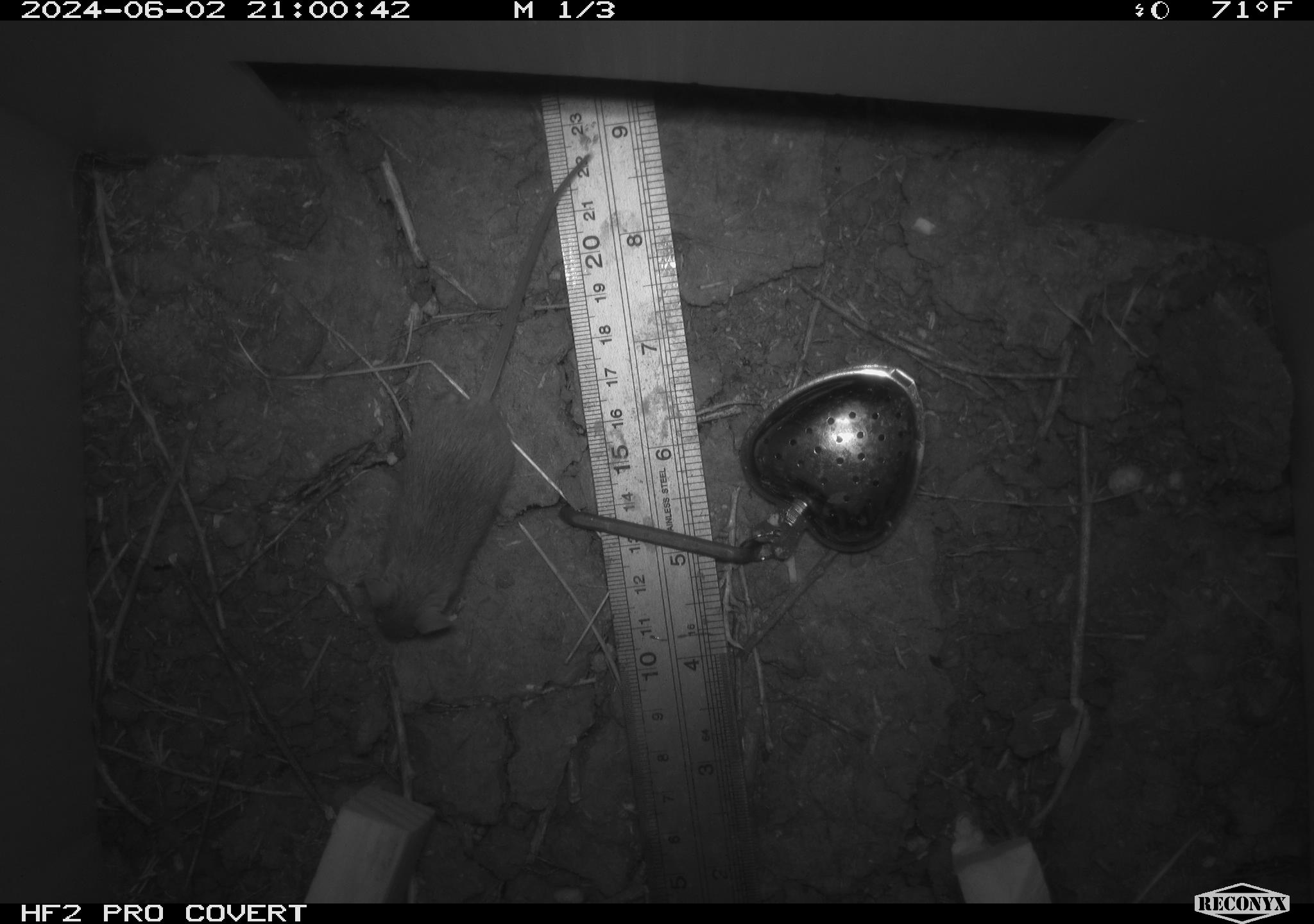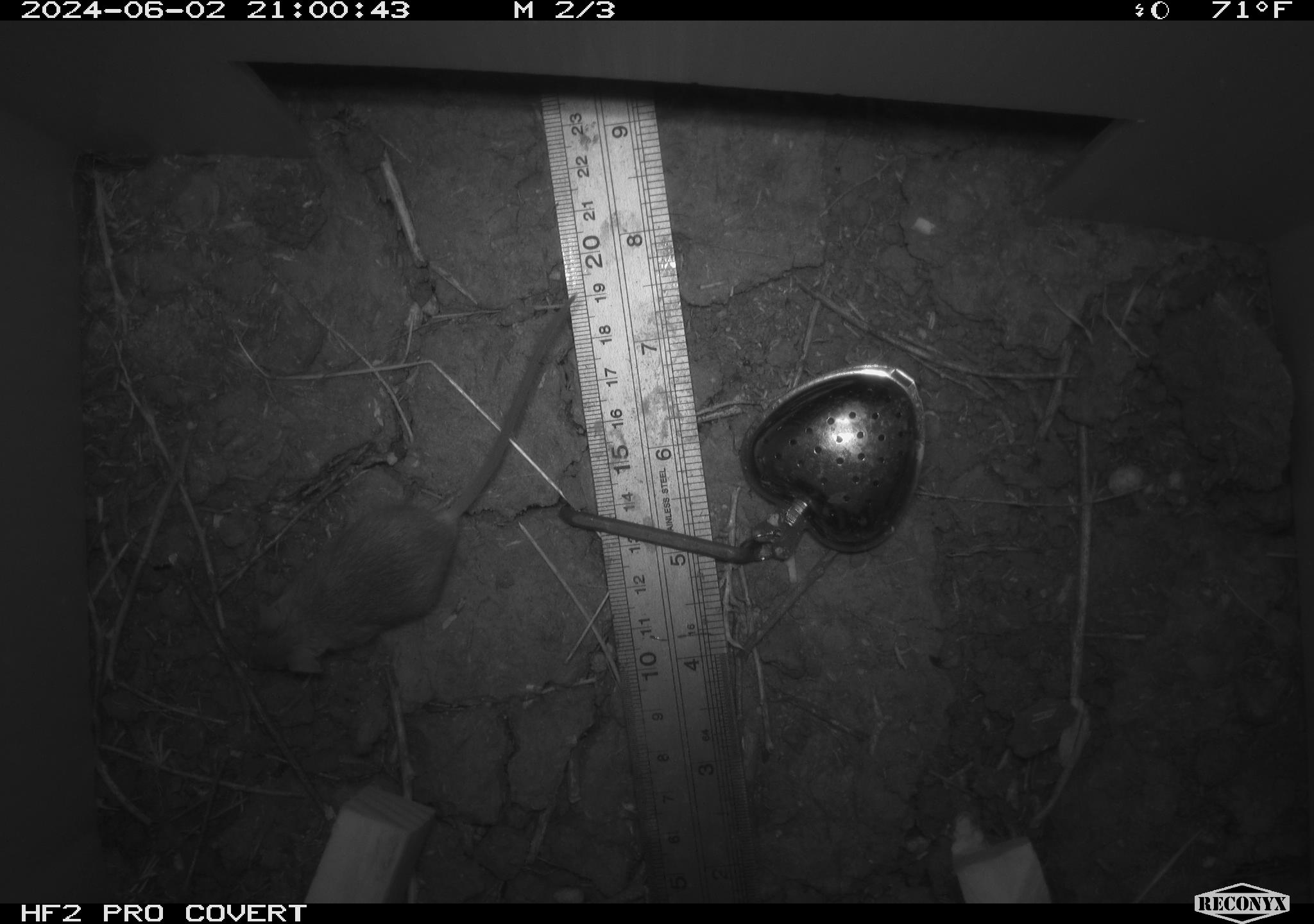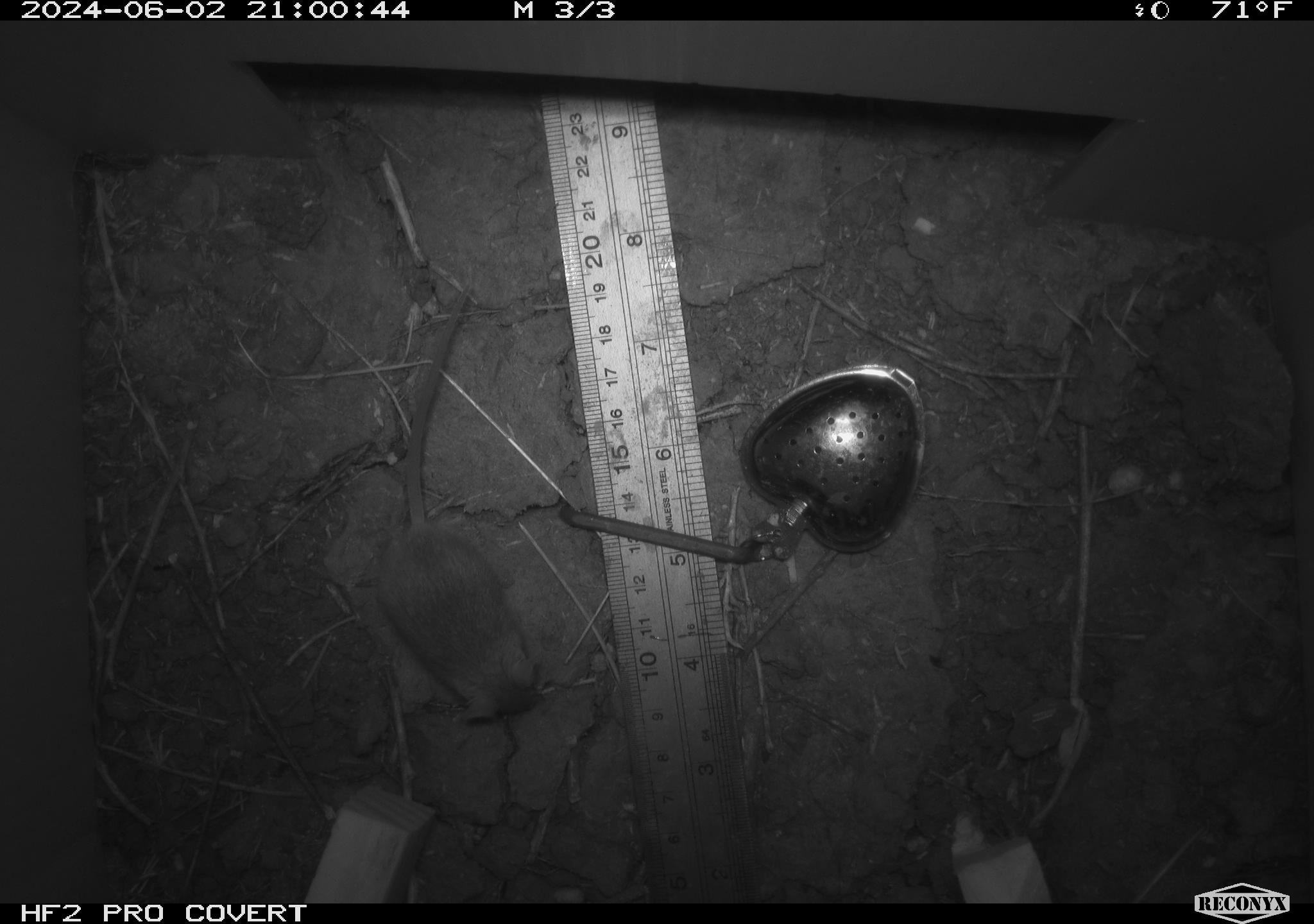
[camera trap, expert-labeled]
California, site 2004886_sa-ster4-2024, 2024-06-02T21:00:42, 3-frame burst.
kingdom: Animalia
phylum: Chordata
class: Mammalia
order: Rodentia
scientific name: Rodentia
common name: mouse species